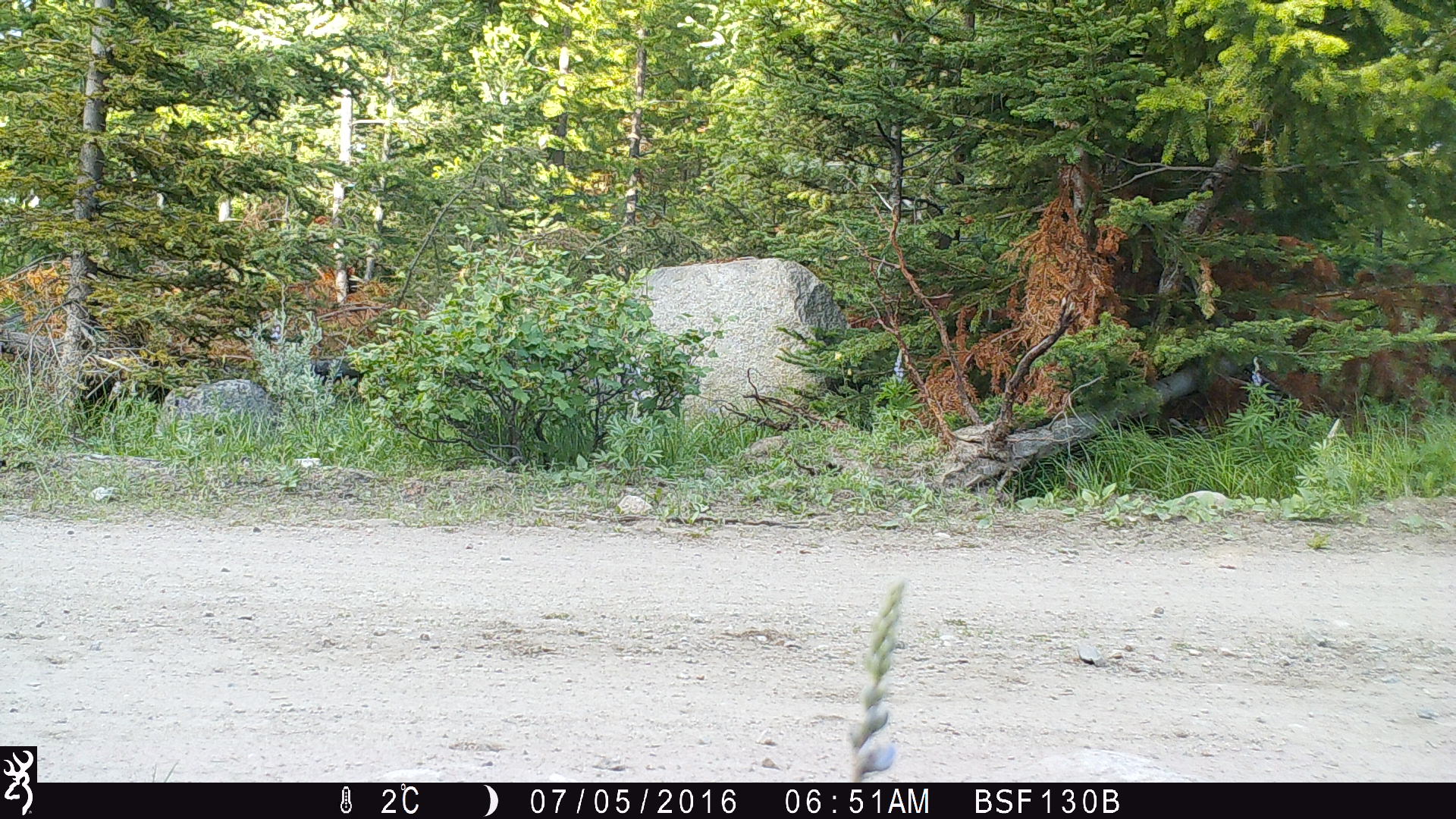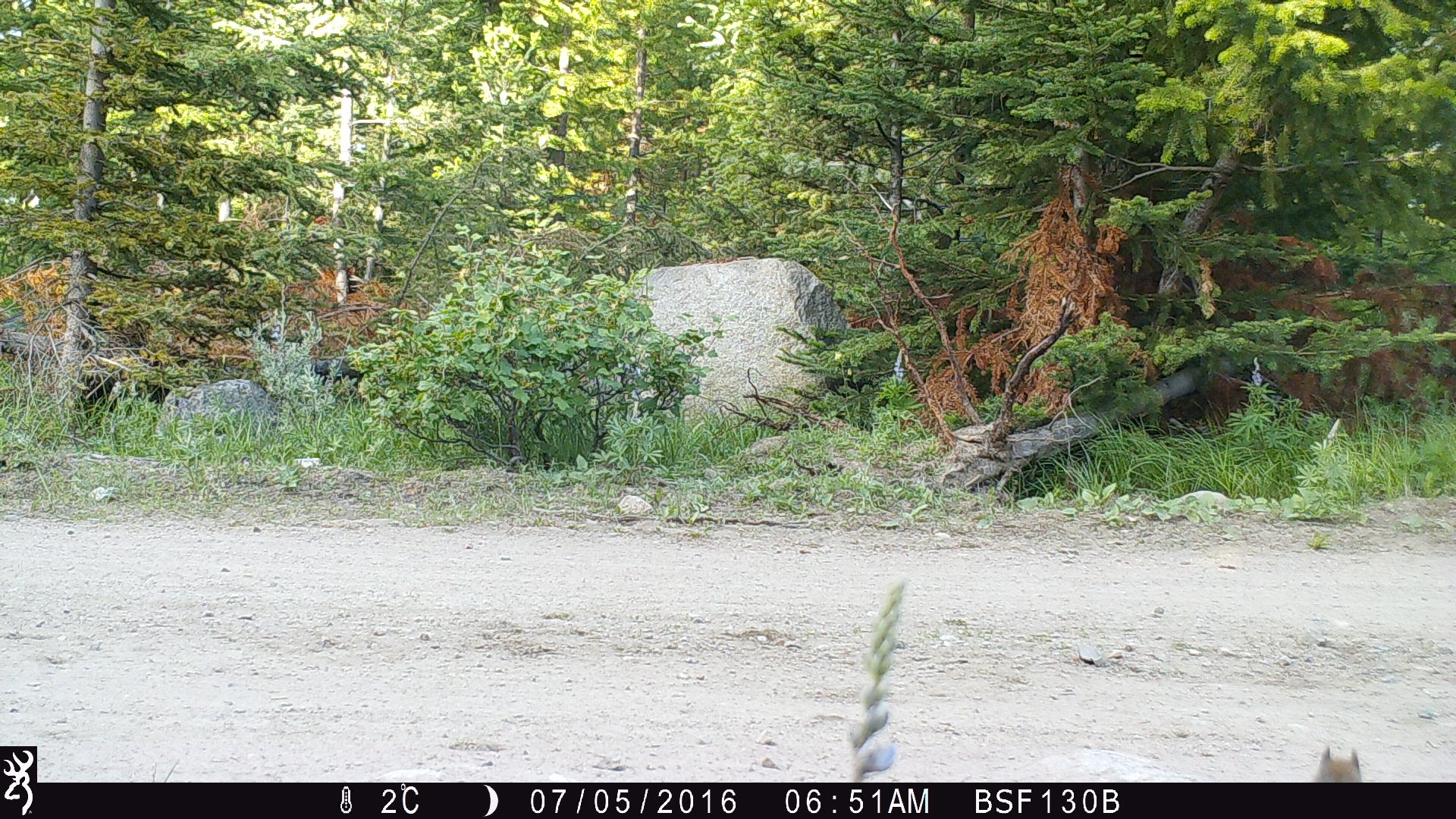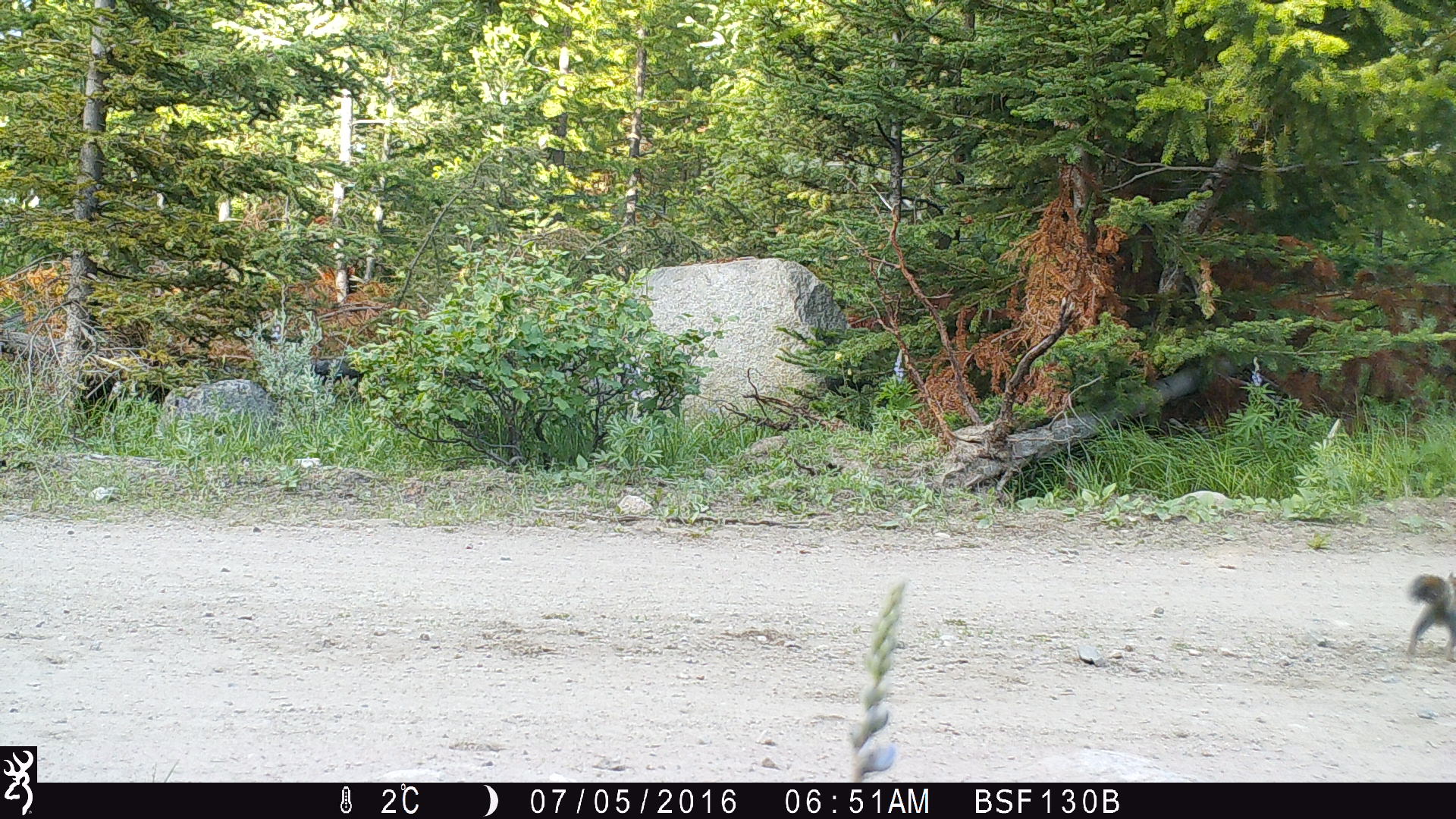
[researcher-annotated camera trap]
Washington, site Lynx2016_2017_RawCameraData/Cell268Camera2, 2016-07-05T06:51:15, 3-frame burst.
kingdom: Animalia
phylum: Chordata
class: Mammalia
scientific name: Mammalia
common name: small mammal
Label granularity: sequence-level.